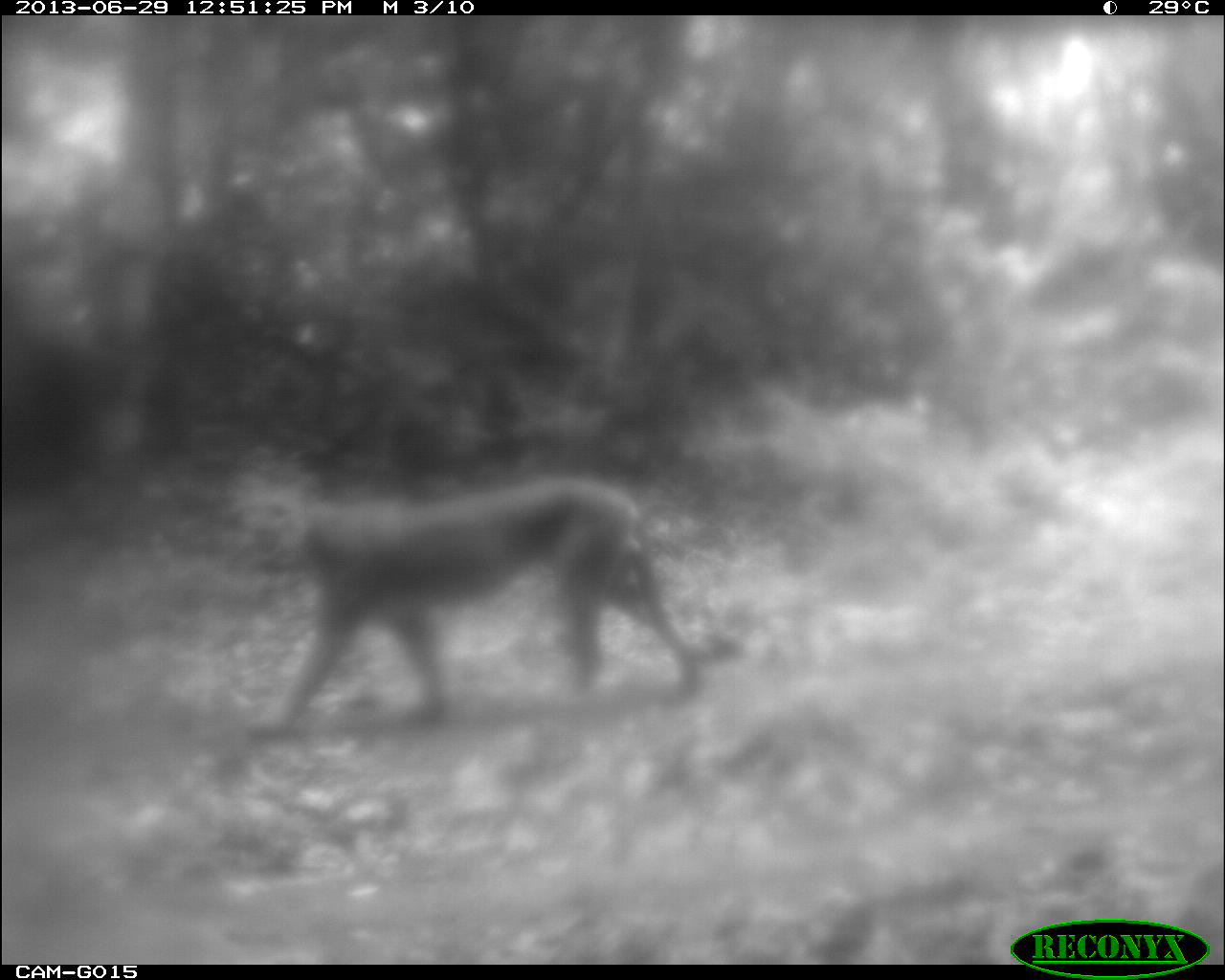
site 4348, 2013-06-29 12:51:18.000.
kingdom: Animalia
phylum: Chordata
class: Mammalia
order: Carnivora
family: Felidae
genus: Puma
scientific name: Puma concolor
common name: mountain lion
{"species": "Puma concolor (mountain lion)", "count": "1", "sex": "male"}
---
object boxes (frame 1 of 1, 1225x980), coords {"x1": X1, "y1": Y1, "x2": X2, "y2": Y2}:
puma concolor: {"x1": 235, "y1": 469, "x2": 746, "y2": 737}